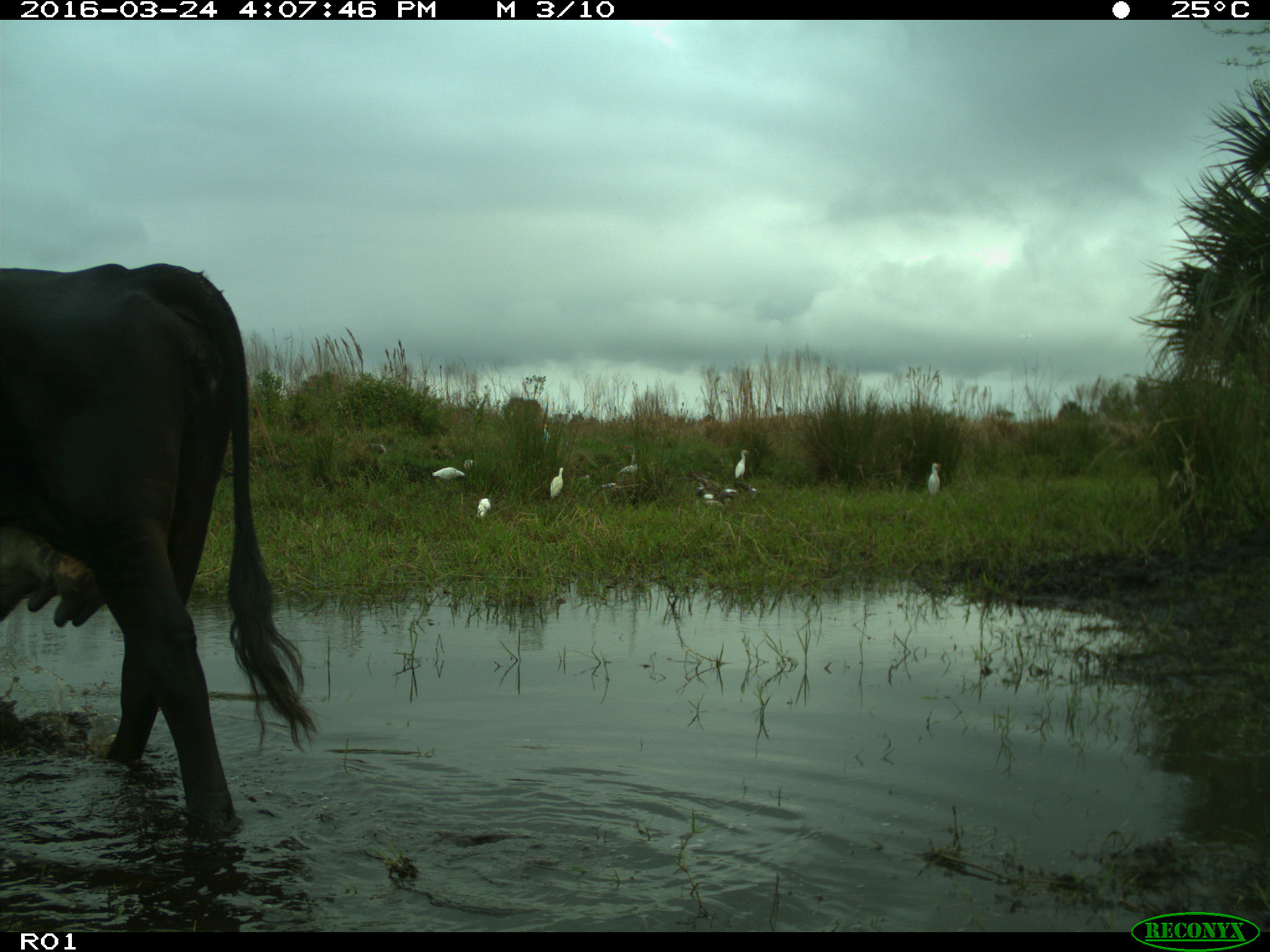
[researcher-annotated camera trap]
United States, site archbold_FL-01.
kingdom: Animalia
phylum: Chordata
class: Mammalia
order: Artiodactyla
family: Bovidae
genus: Bos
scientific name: Bos taurus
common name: domestic cow